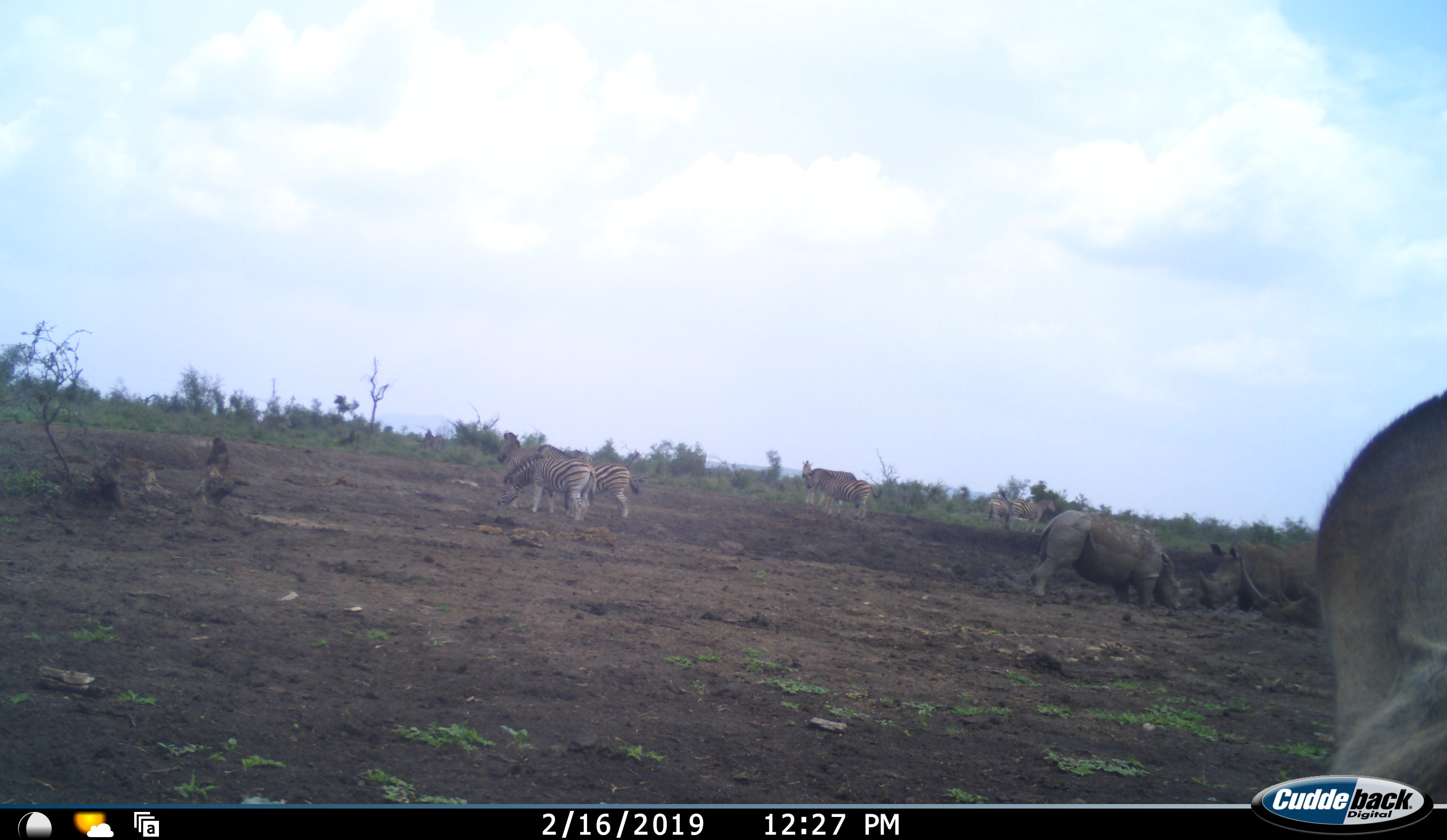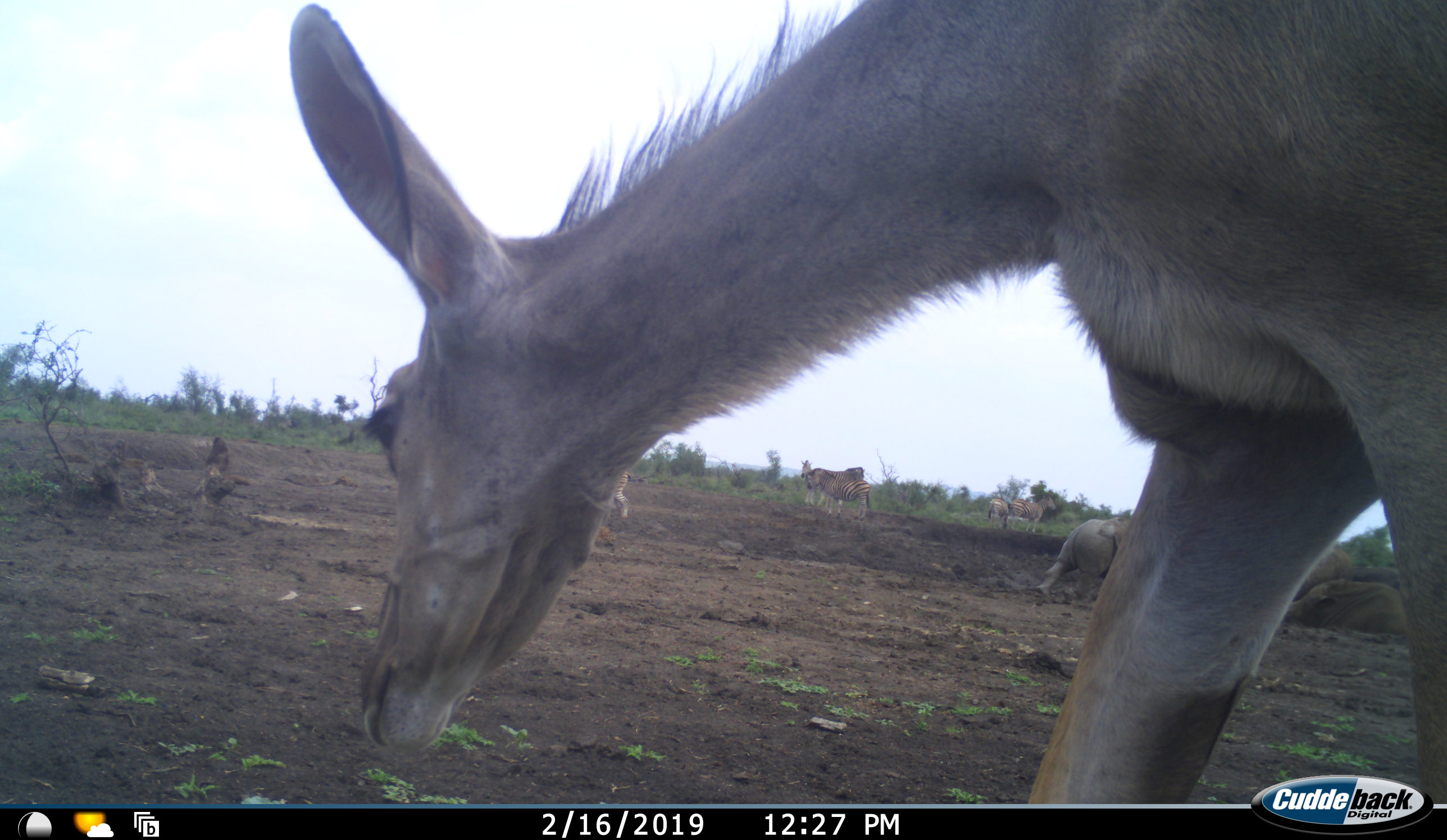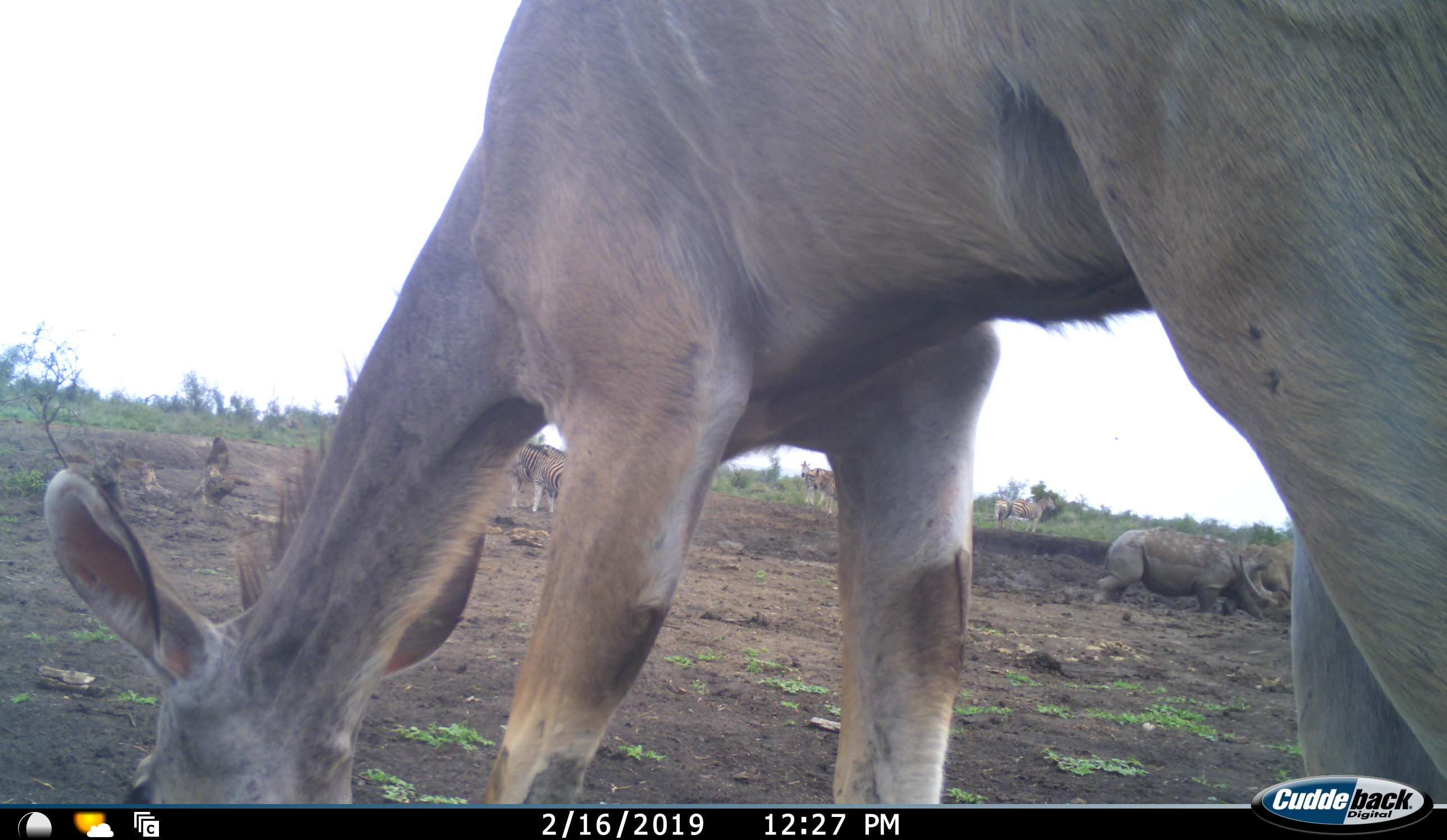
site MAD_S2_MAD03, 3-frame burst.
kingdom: Animalia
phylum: Chordata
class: Mammalia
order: Perissodactyla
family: Rhinocerotidae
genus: Diceros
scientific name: Diceros bicornis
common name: black rhinoceros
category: rhinocerosblack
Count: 3.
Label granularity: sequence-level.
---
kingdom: Animalia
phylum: Chordata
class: Mammalia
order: Perissodactyla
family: Equidae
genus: Equus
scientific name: Equus quagga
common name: plains zebra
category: zebraplains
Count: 7.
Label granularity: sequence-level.